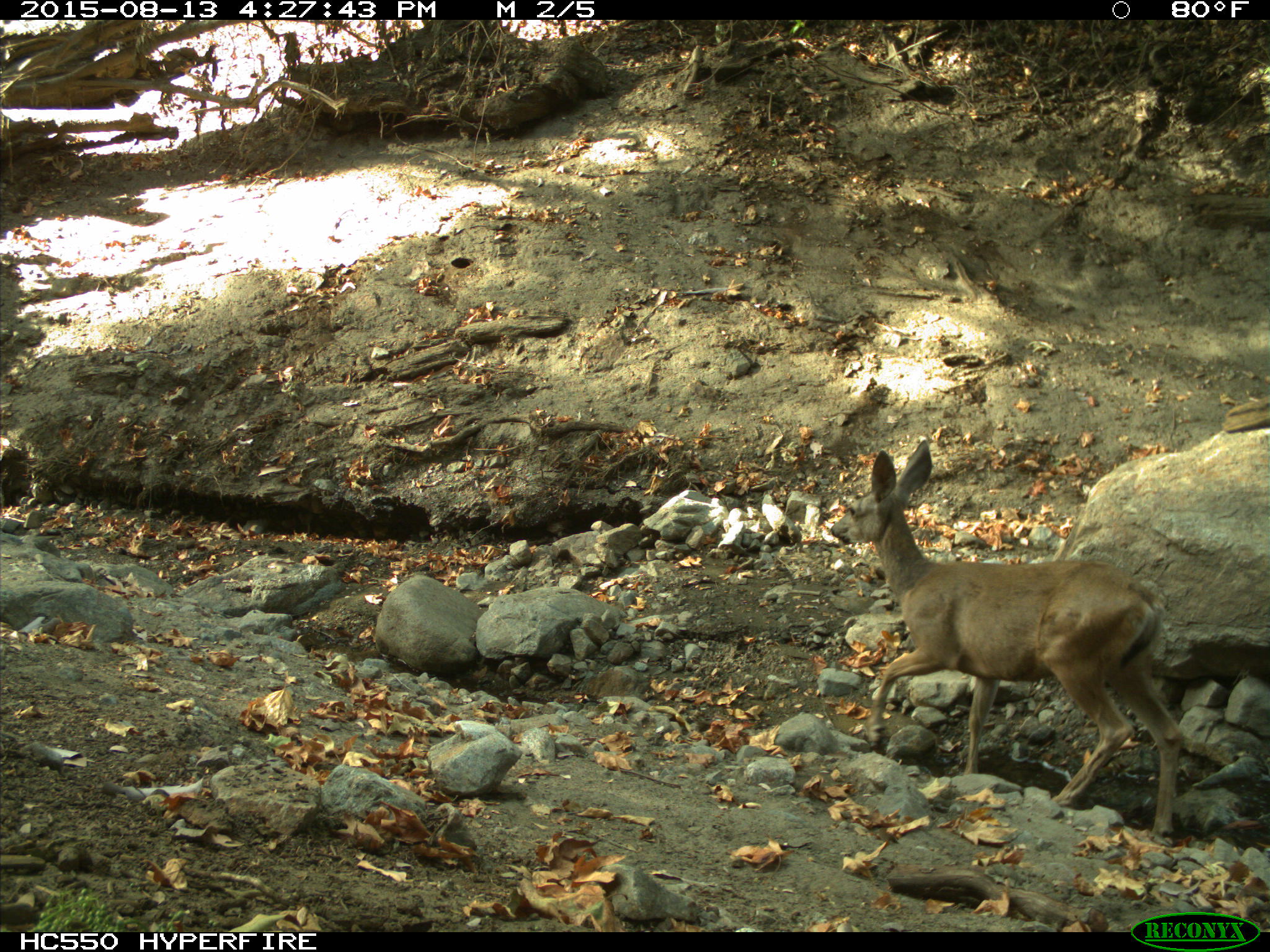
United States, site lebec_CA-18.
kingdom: Animalia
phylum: Chordata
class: Mammalia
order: Artiodactyla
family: Cervidae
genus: Odocoileus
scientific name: Odocoileus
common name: deer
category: unidentified deer